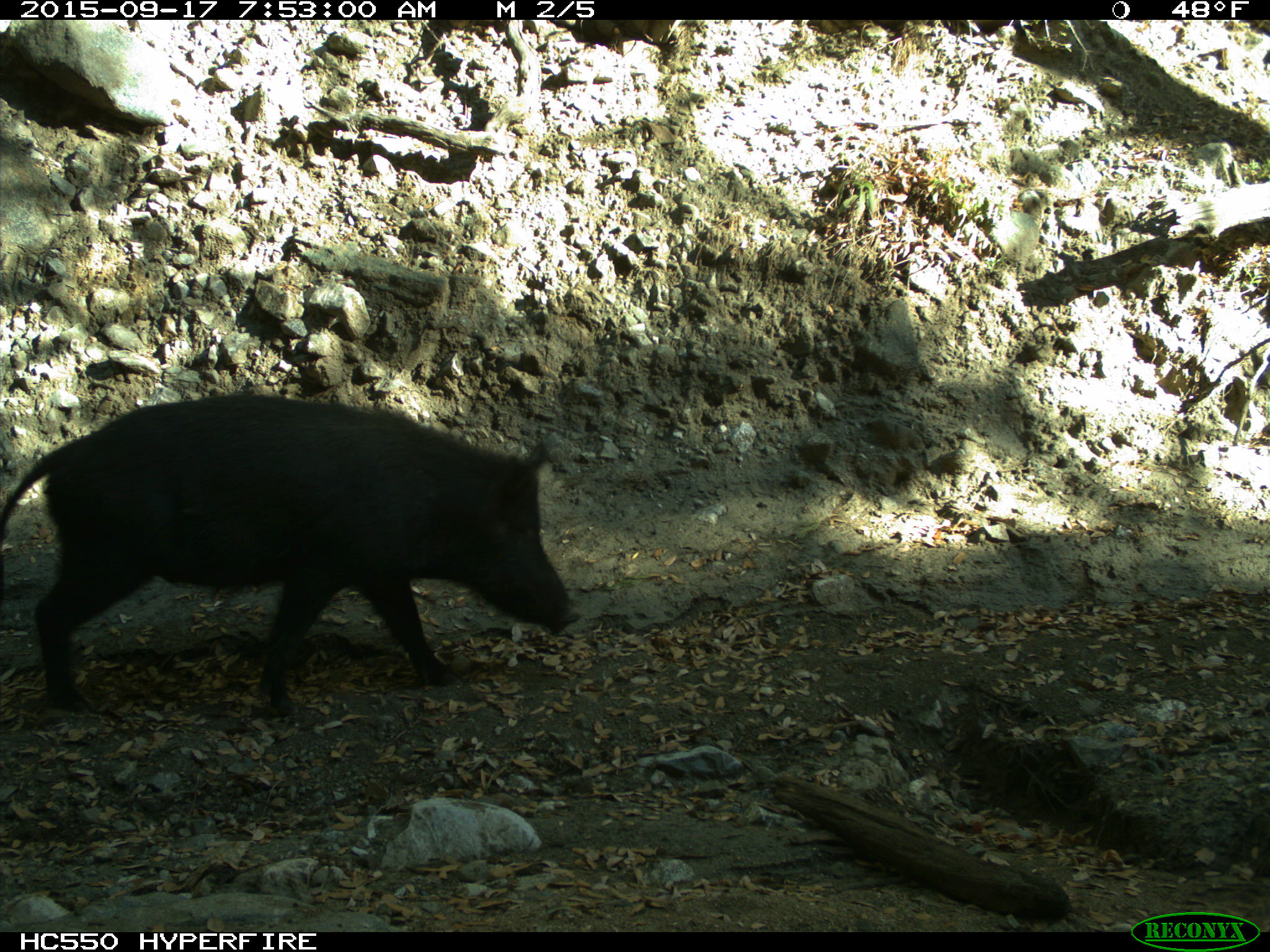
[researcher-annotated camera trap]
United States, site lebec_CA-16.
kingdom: Animalia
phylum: Chordata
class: Mammalia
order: Artiodactyla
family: Suidae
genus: Sus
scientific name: Sus scrofa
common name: wild boar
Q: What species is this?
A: Sus scrofa (wild boar).